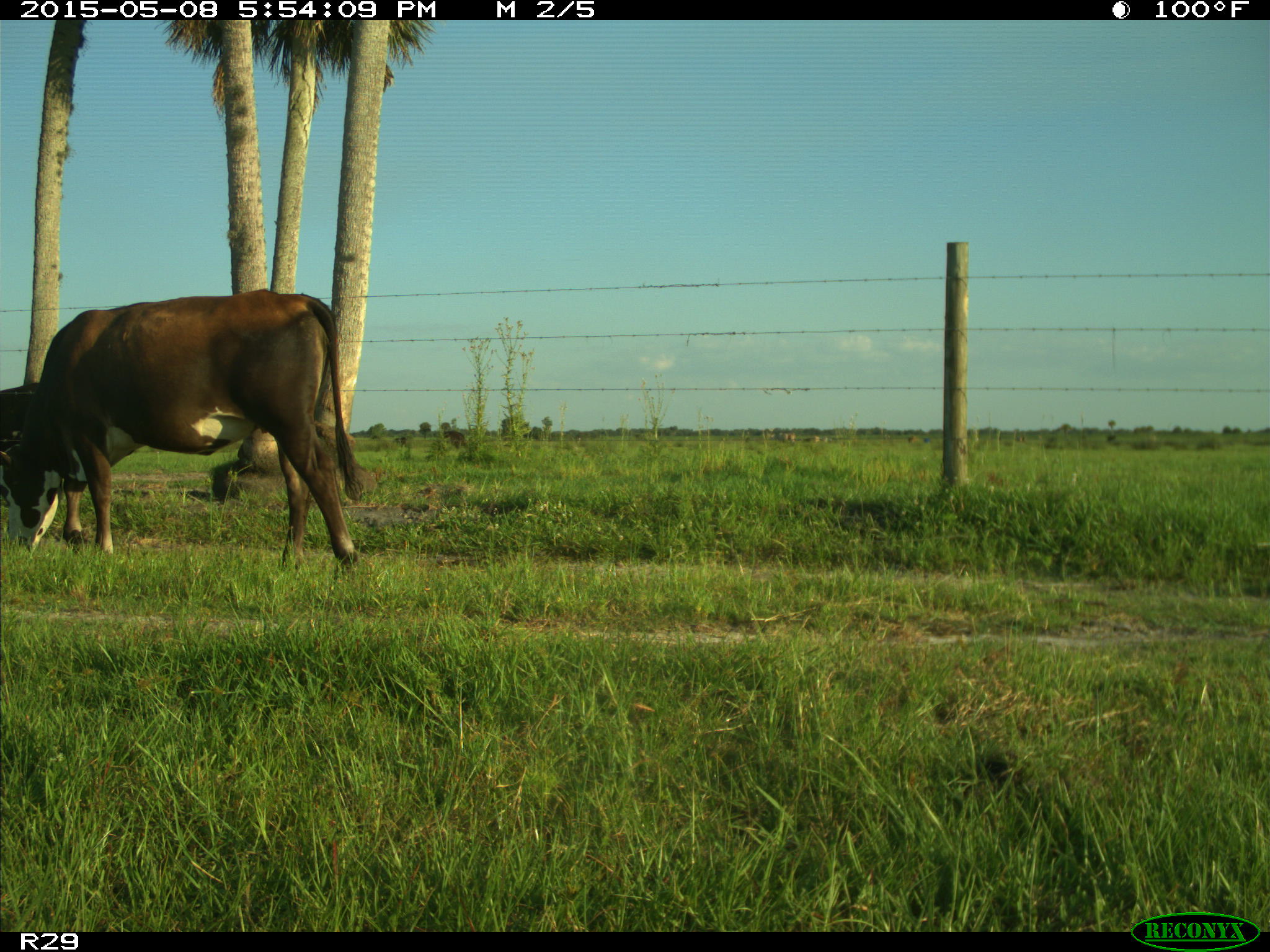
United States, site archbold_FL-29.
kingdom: Animalia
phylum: Chordata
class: Mammalia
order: Artiodactyla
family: Bovidae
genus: Bos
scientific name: Bos taurus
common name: domestic cow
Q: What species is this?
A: Bos taurus (domestic cow).